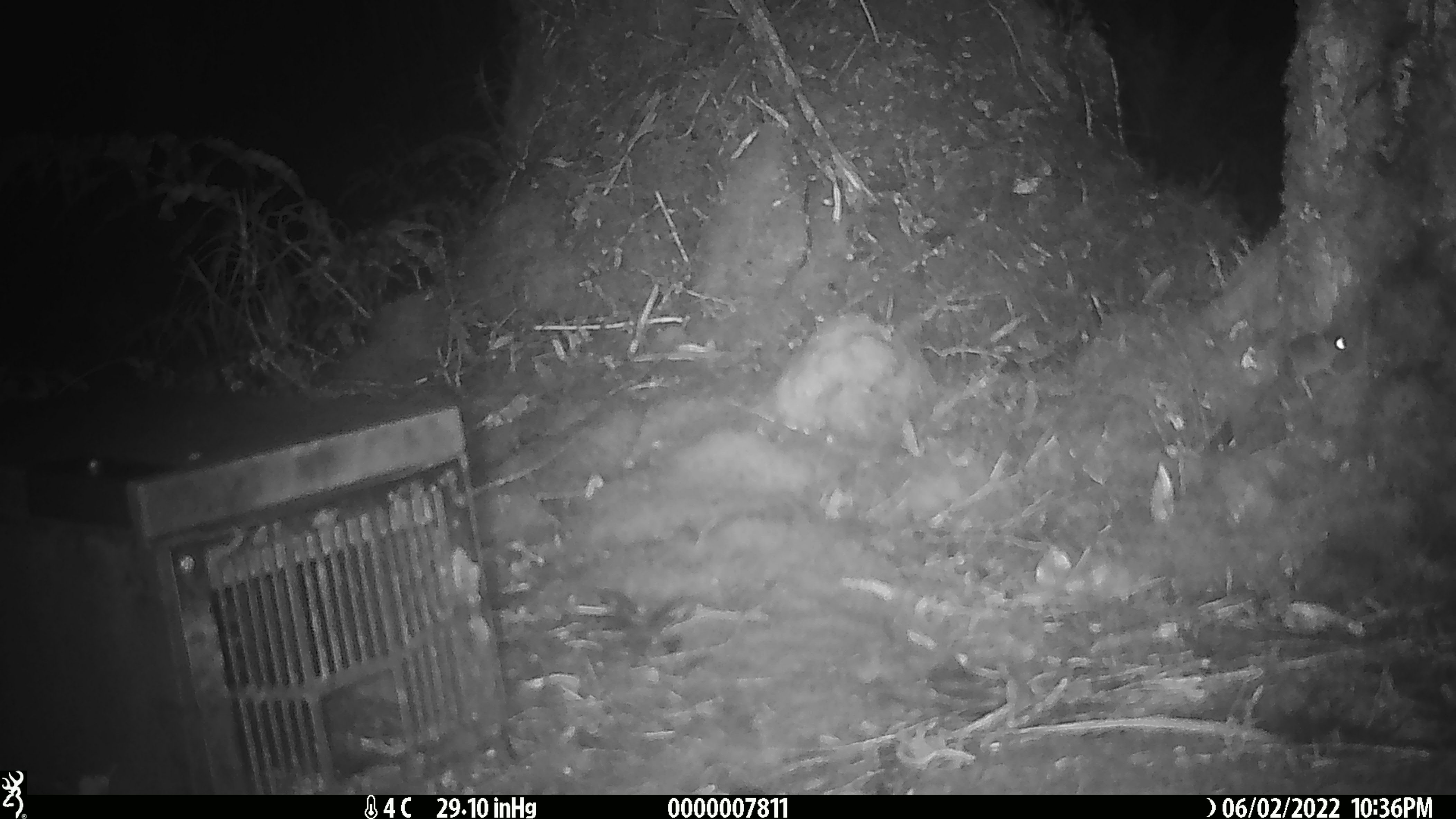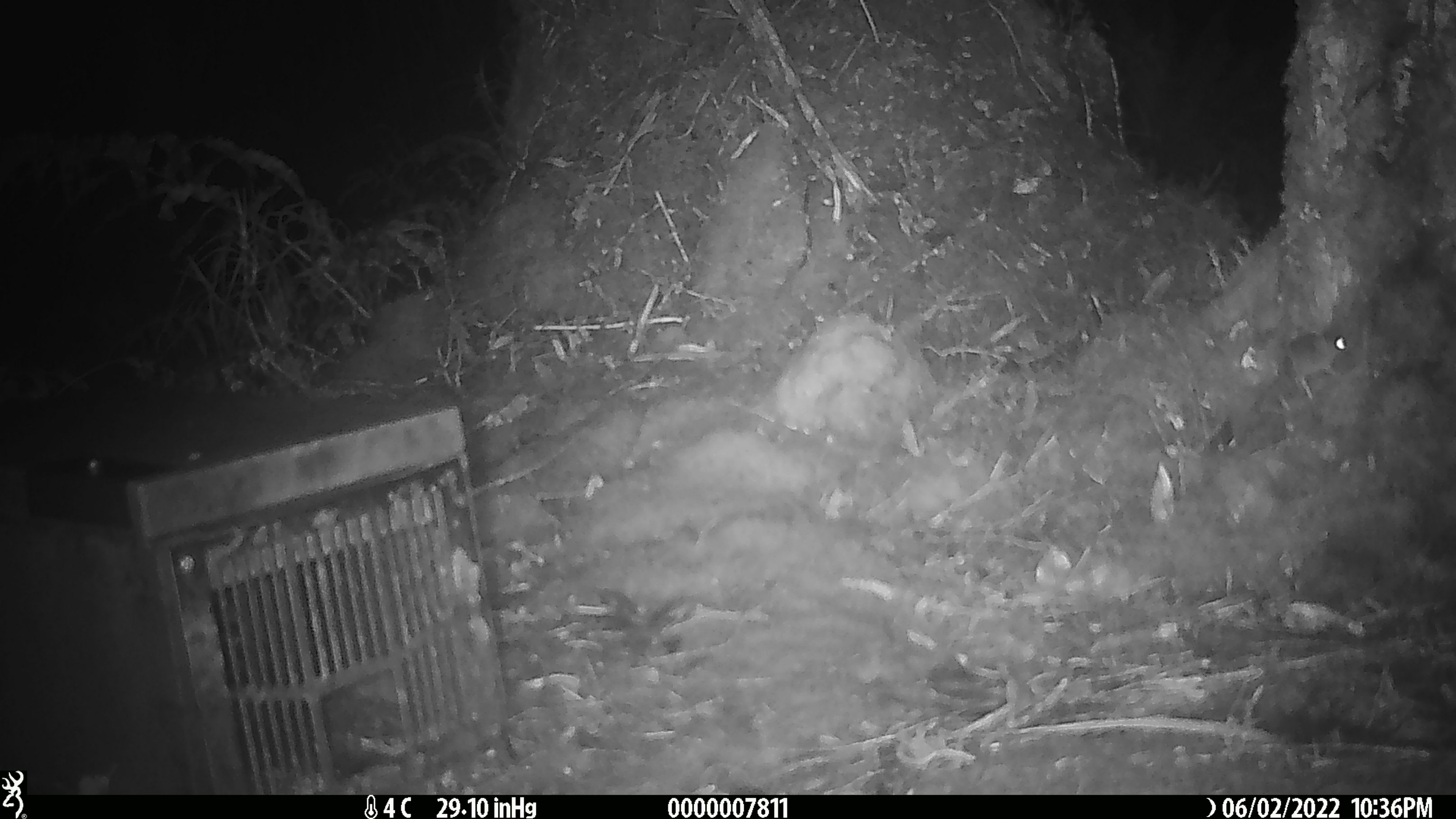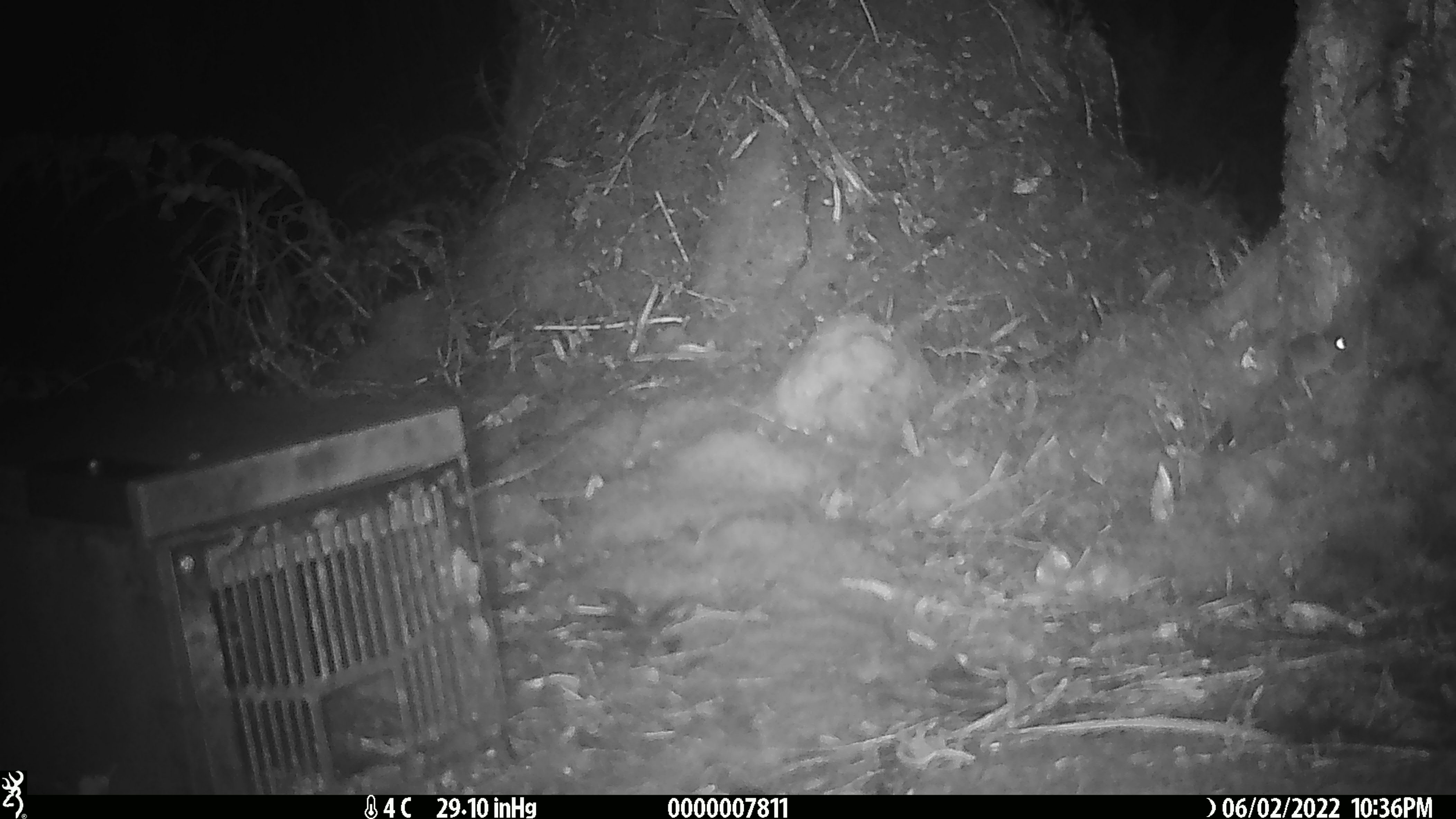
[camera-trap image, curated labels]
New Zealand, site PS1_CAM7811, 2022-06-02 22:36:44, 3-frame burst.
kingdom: Animalia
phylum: Chordata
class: Mammalia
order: Rodentia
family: Muridae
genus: Mus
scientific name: Mus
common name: mouse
Mouse (Mus).